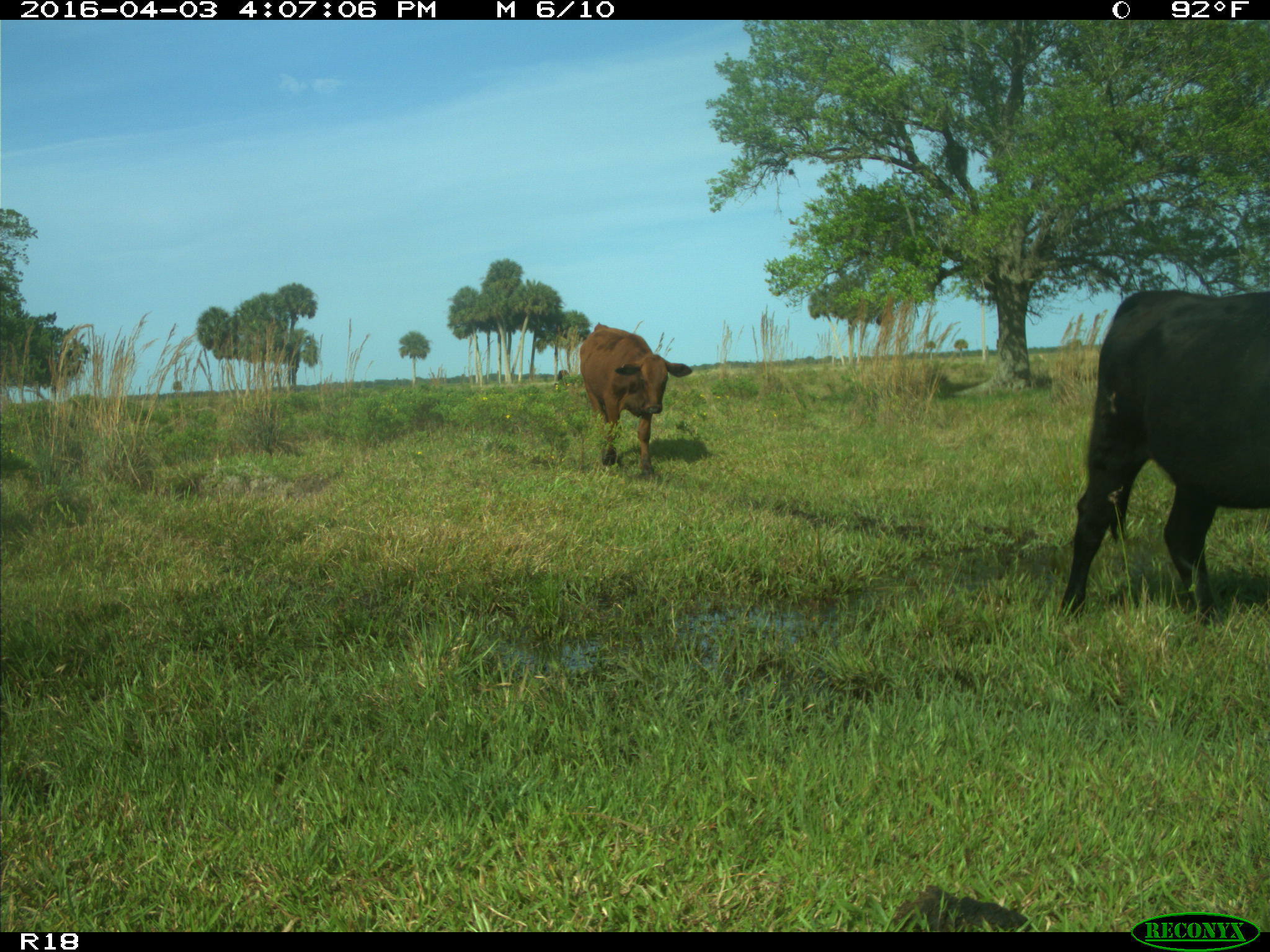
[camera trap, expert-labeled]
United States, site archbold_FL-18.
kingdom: Animalia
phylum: Chordata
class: Mammalia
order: Artiodactyla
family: Bovidae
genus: Bos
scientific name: Bos taurus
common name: domestic cow